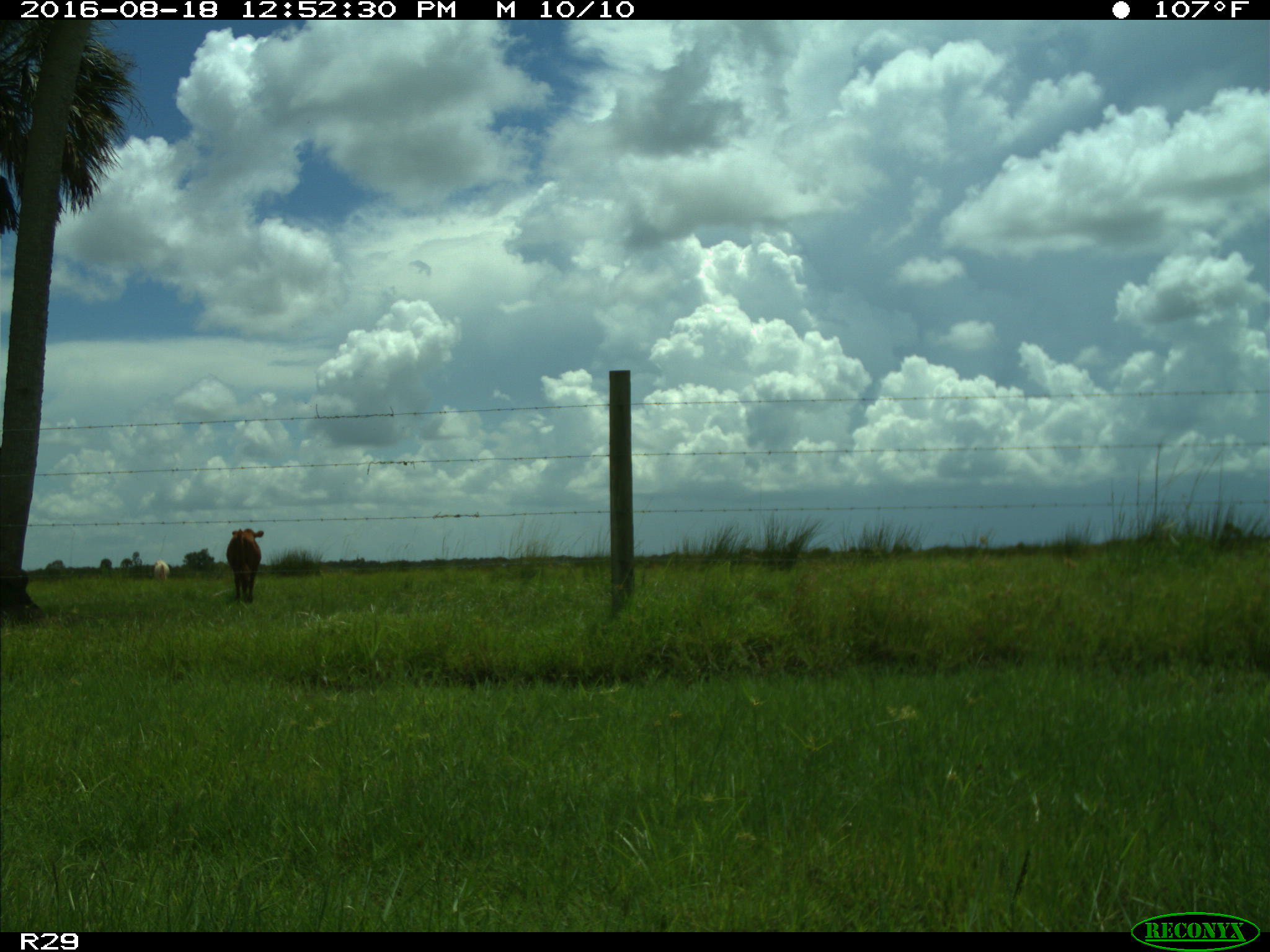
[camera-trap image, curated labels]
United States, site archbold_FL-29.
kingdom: Animalia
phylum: Chordata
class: Mammalia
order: Artiodactyla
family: Bovidae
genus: Bos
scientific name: Bos taurus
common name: domestic cow